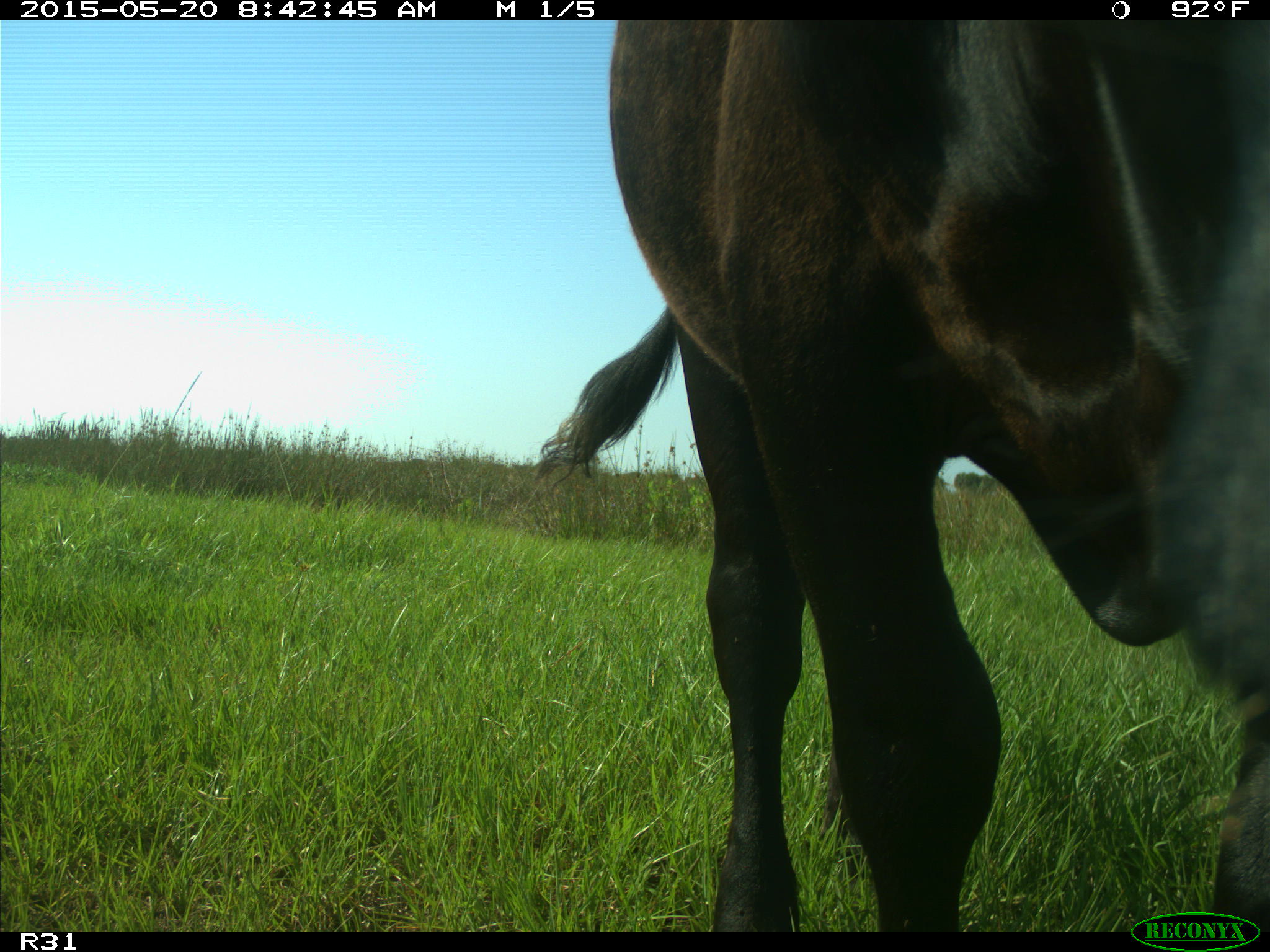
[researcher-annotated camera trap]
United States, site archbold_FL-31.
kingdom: Animalia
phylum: Chordata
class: Mammalia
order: Artiodactyla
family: Bovidae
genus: Bos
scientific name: Bos taurus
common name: domestic cow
Bos taurus (domestic cow).